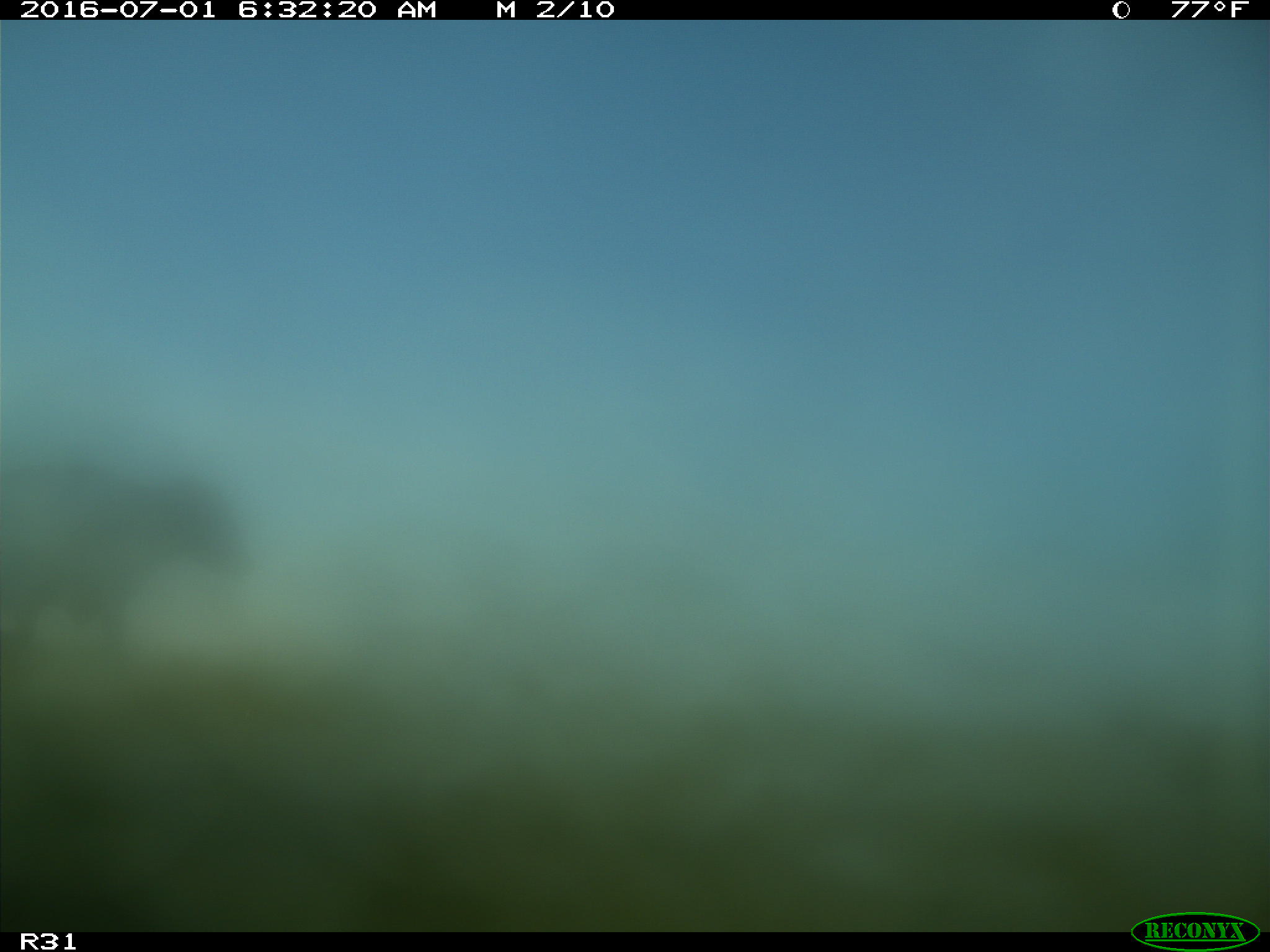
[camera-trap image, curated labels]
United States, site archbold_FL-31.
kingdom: Animalia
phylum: Chordata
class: Mammalia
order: Artiodactyla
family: Bovidae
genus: Bos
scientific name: Bos taurus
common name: domestic cow